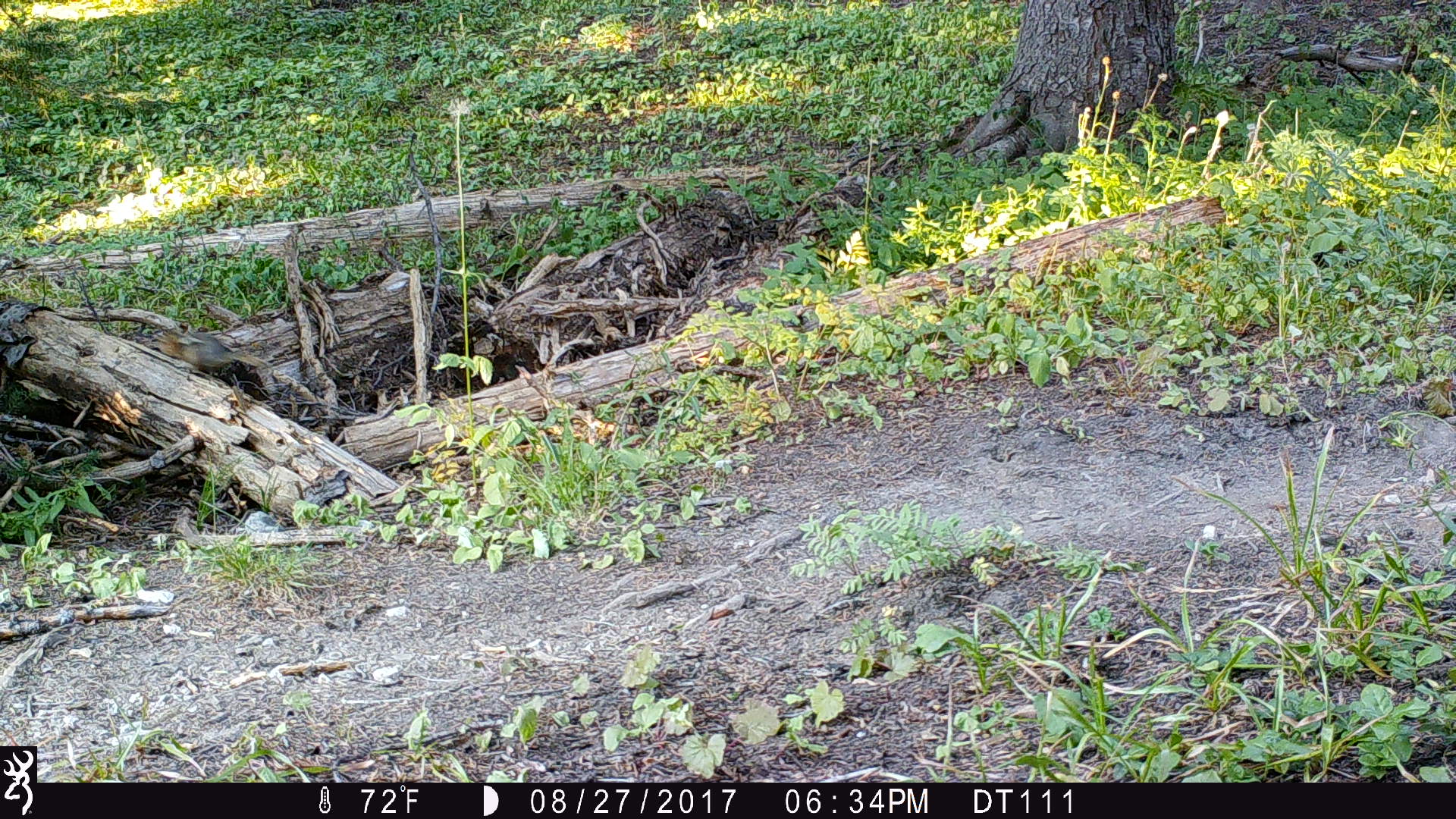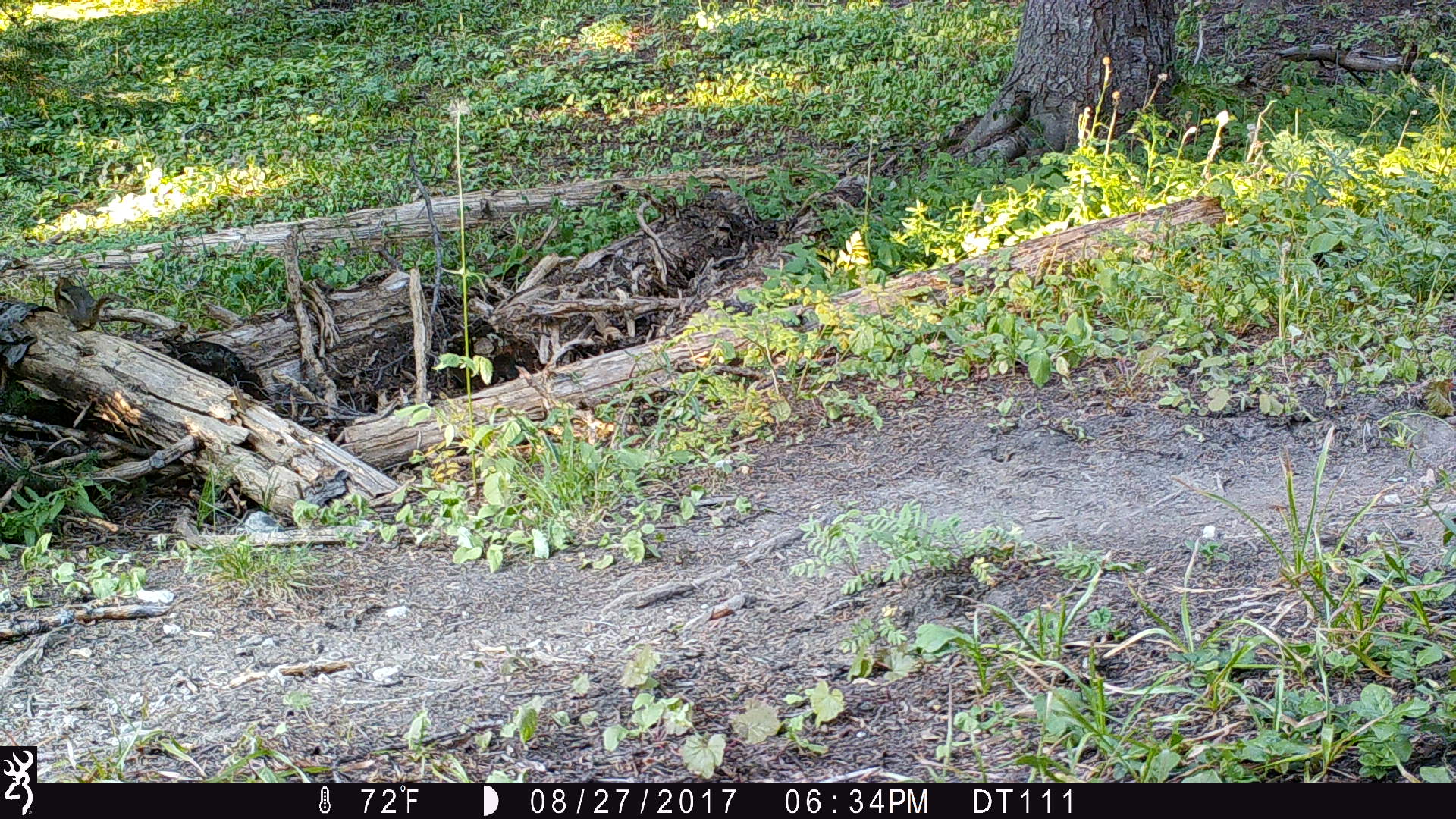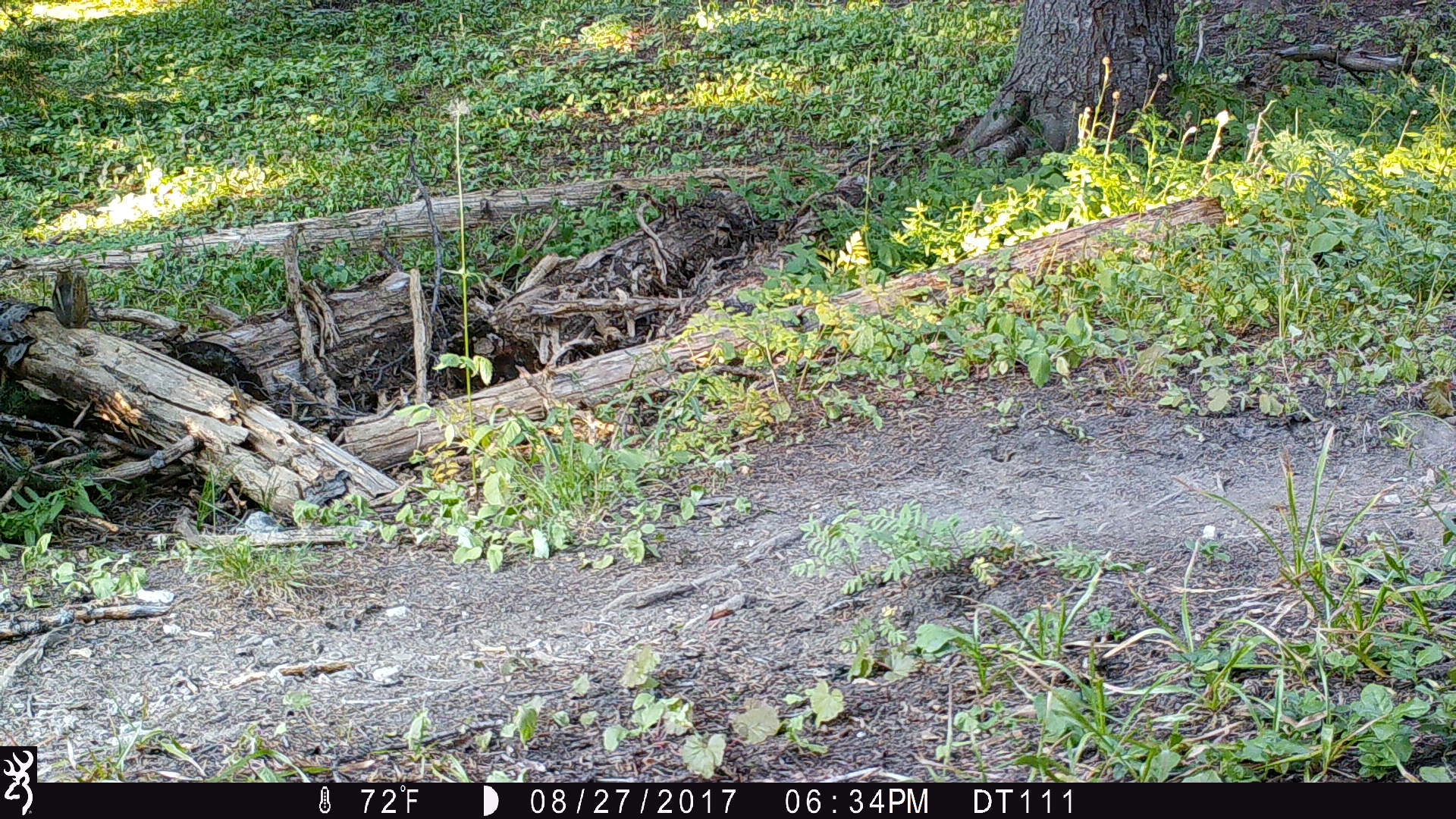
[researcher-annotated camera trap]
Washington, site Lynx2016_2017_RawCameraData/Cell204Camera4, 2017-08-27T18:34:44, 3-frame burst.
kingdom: Animalia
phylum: Chordata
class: Mammalia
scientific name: Mammalia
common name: small mammal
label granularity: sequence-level